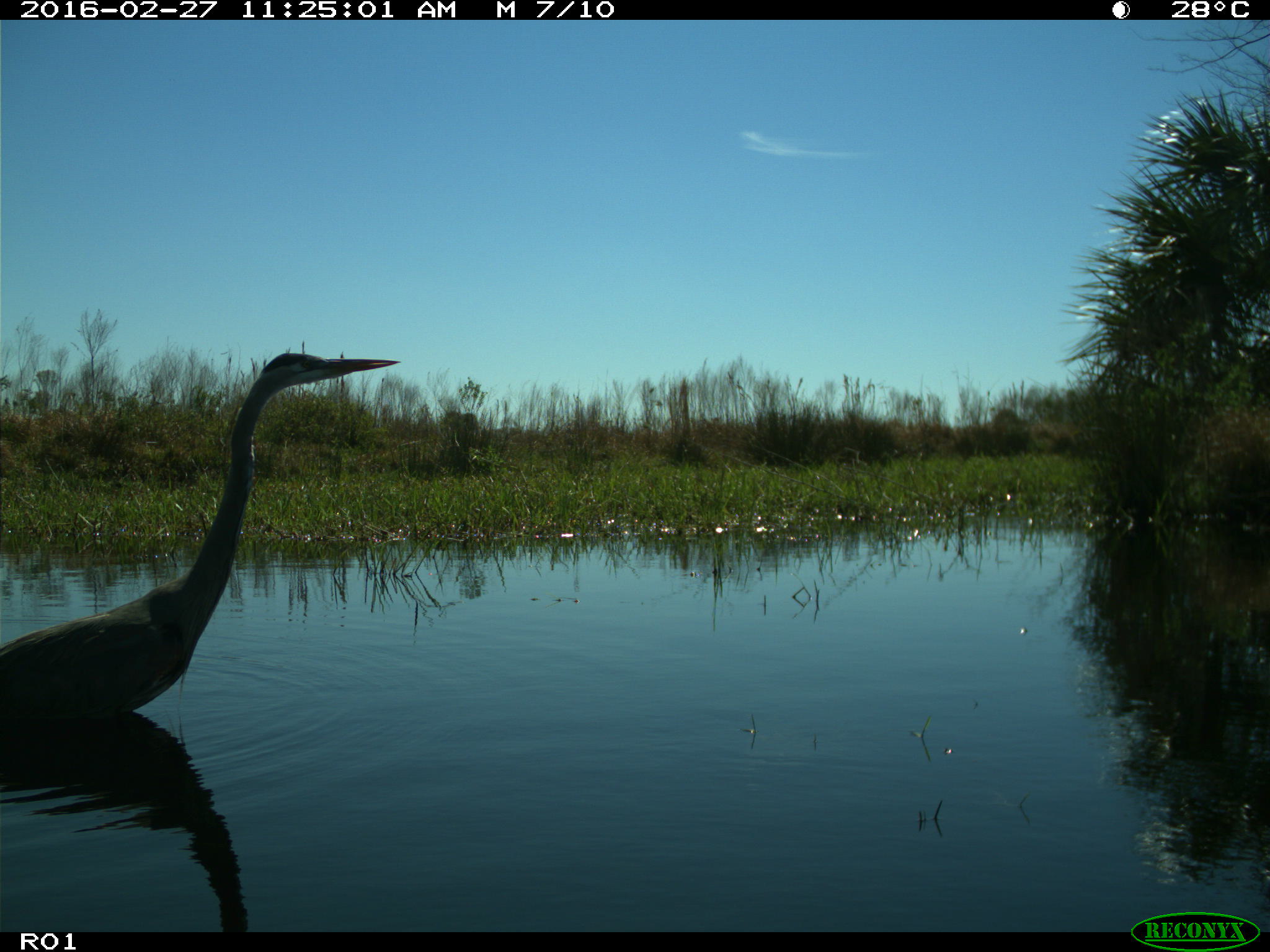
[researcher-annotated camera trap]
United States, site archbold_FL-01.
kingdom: Animalia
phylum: Chordata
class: Aves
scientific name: Aves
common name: birds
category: unidentified bird